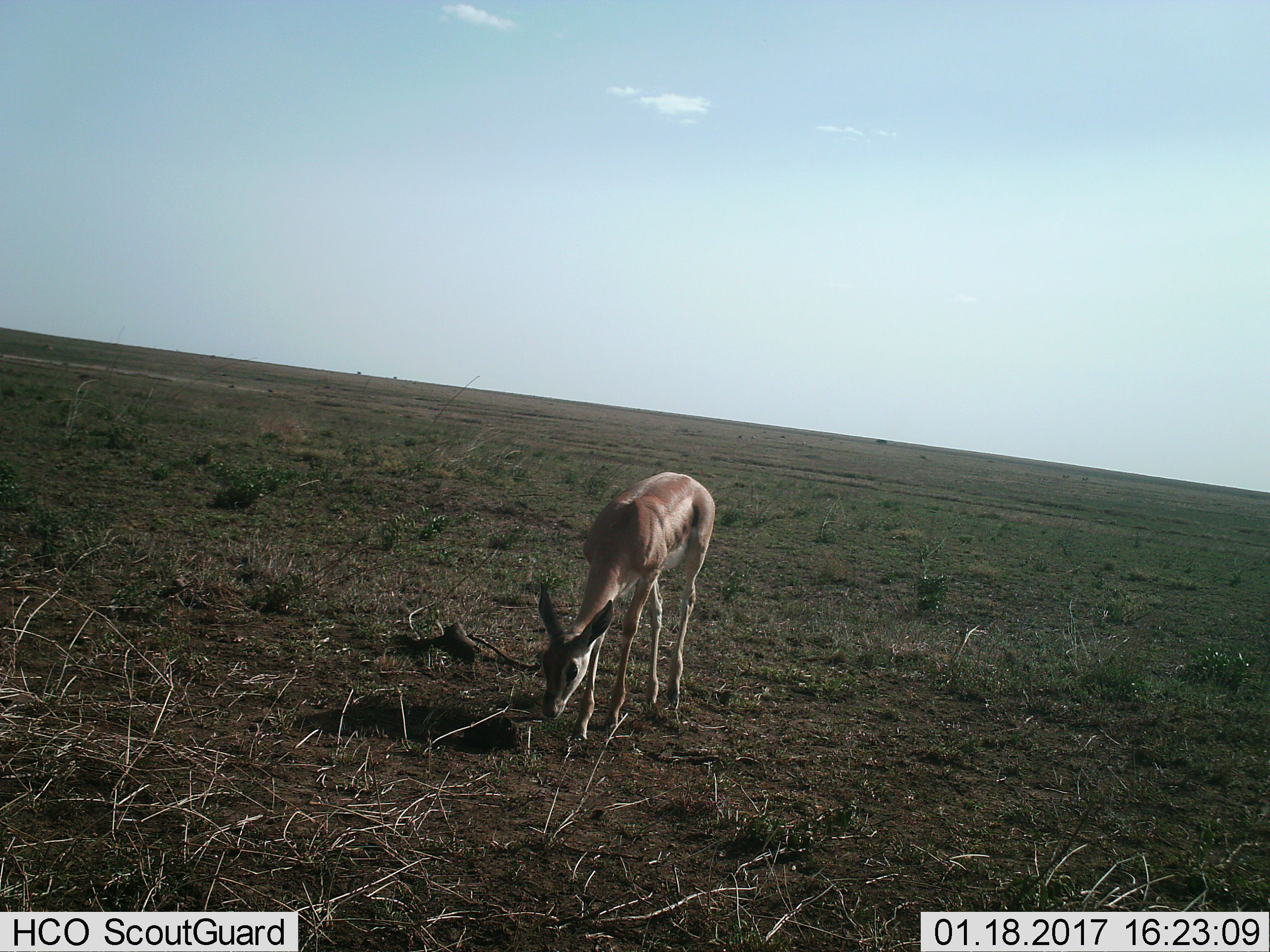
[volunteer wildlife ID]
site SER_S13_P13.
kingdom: Animalia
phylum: Chordata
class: Mammalia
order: Artiodactyla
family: Bovidae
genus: Nanger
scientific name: Nanger granti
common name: grant's gazelle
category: gazellegrants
Gazellegrants (grant's gazelle) (Nanger granti), count 1. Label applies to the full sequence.